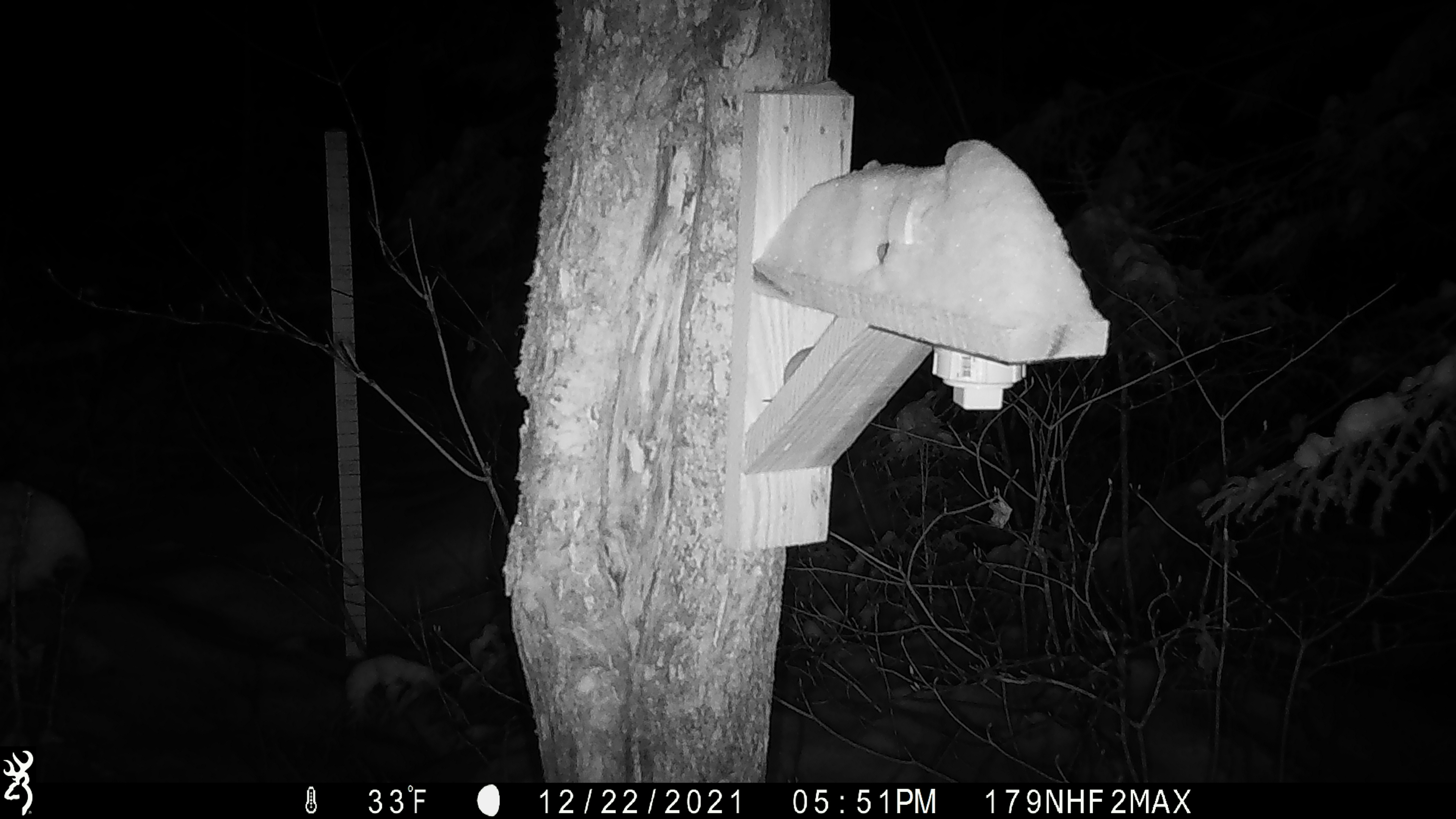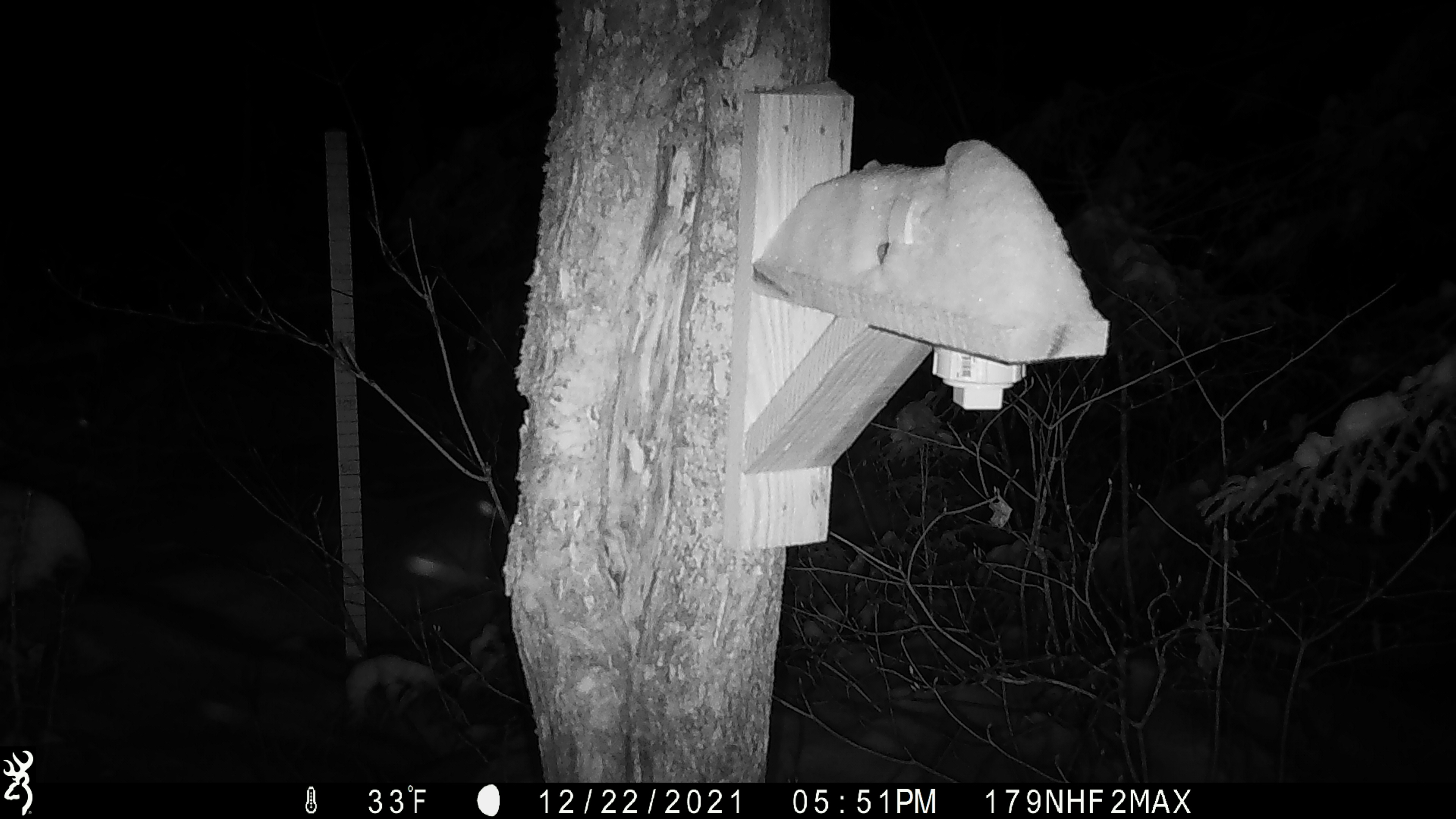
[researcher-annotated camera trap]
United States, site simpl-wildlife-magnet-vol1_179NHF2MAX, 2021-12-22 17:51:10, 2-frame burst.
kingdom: Animalia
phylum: Chordata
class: Mammalia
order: Rodentia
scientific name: Rodentia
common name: mouse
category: mouse sp.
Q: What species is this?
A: Mouse sp. (mouse) (Rodentia).